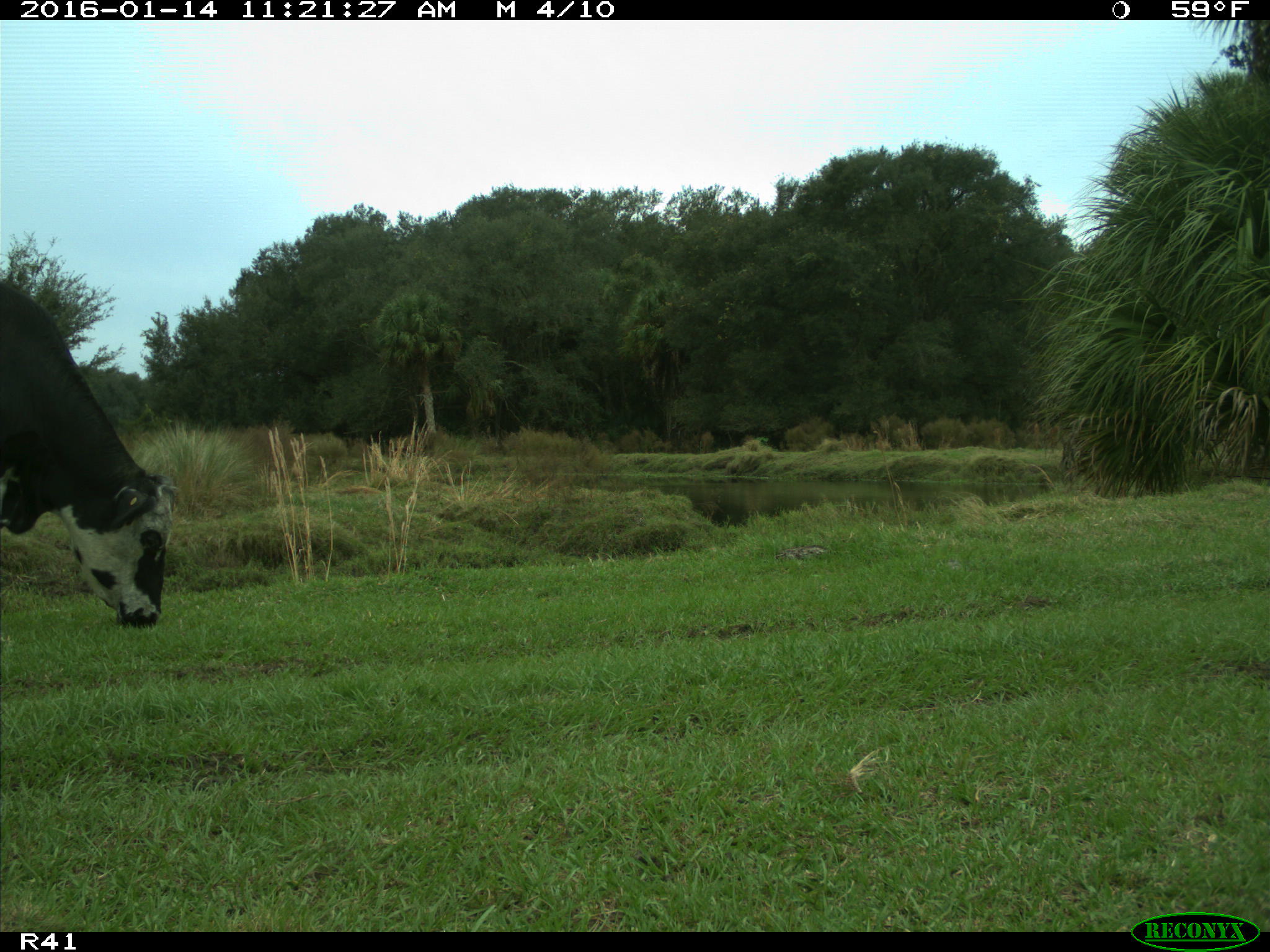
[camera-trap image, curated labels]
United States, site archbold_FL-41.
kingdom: Animalia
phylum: Chordata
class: Mammalia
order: Artiodactyla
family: Bovidae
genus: Bos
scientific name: Bos taurus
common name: domestic cow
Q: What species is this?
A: Bos taurus (domestic cow).